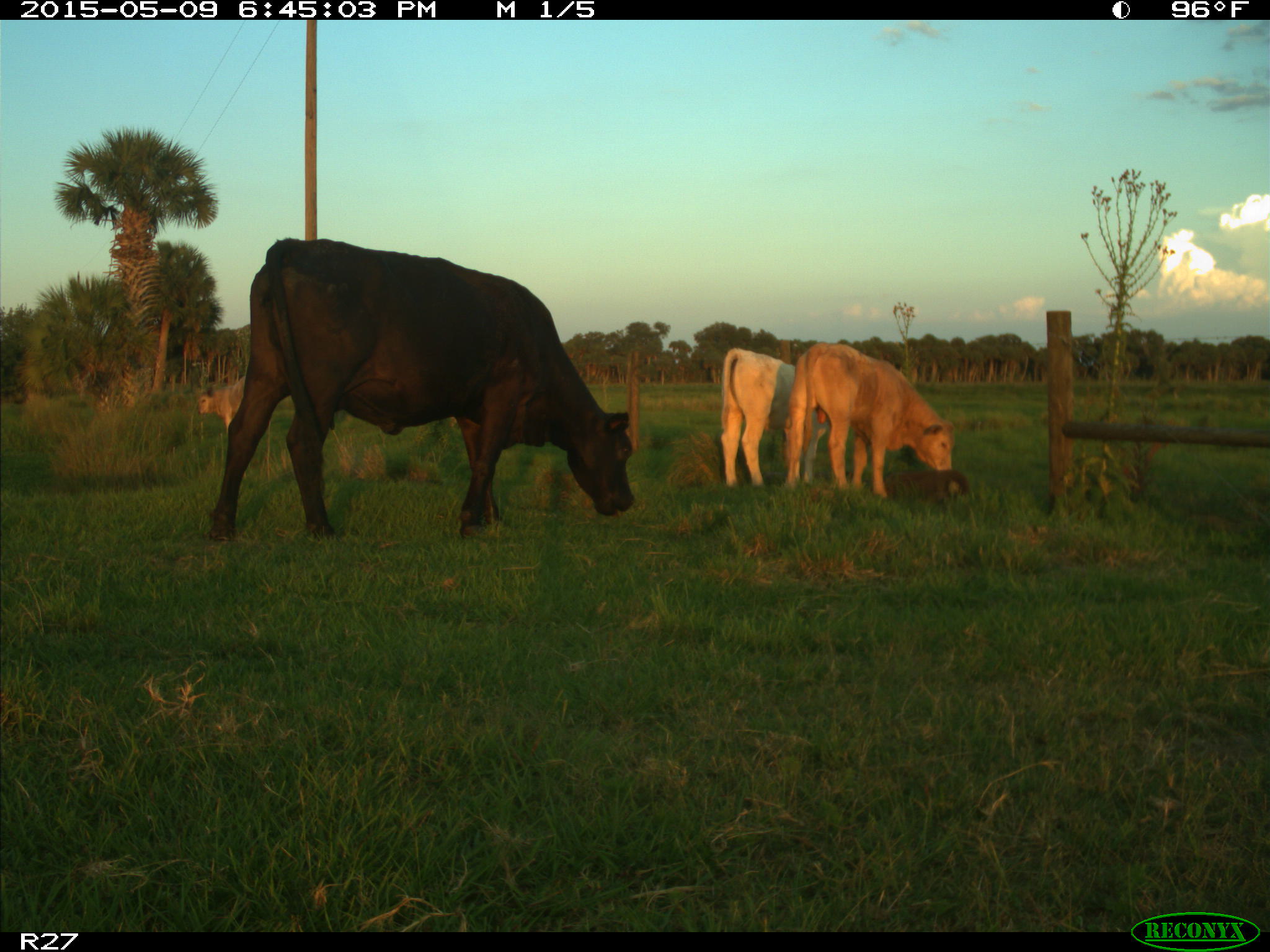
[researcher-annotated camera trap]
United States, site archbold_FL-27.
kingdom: Animalia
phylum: Chordata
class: Mammalia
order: Artiodactyla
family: Bovidae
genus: Bos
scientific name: Bos taurus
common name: domestic cow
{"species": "Bos taurus (domestic cow)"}